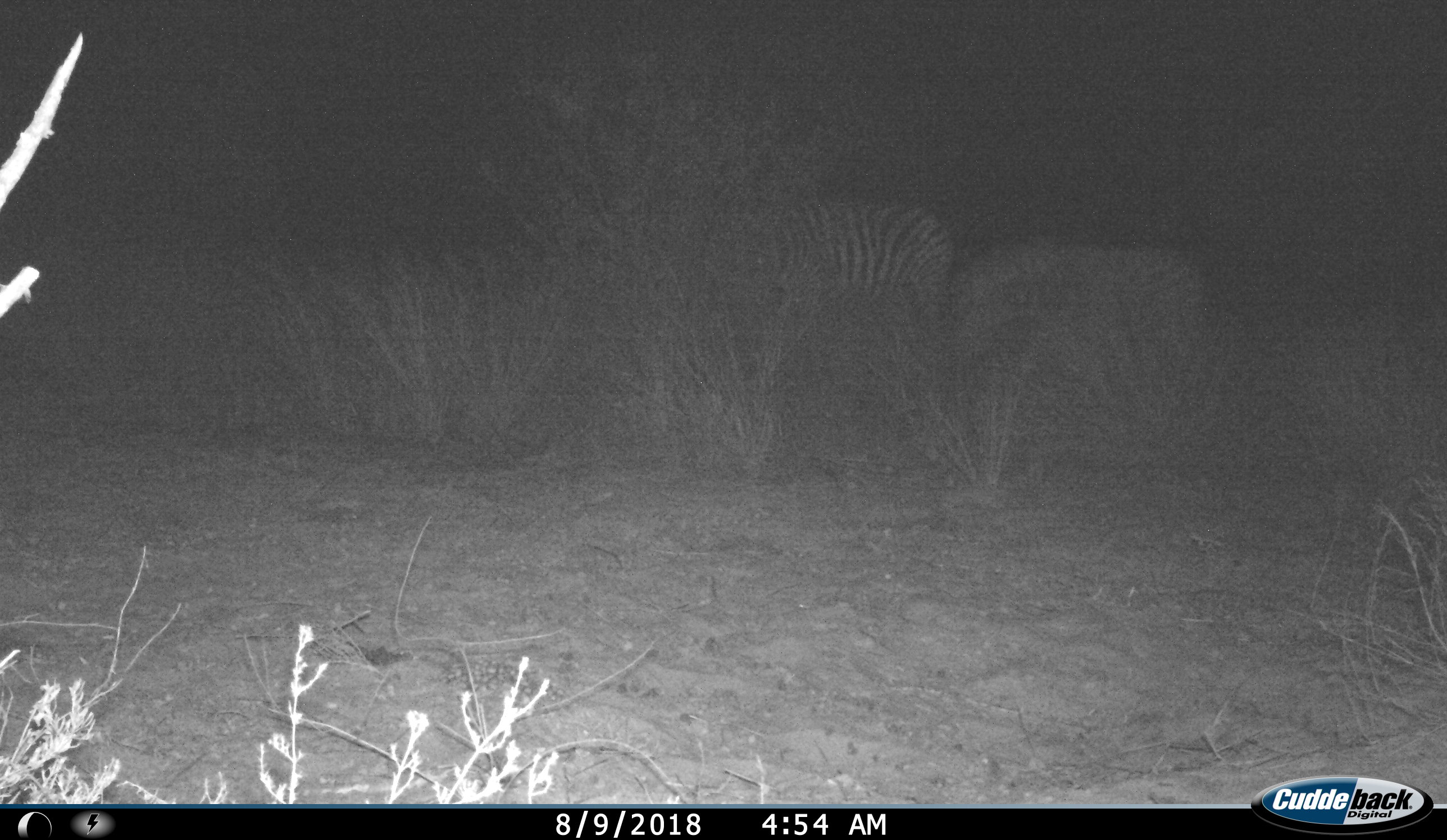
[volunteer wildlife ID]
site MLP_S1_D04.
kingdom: Animalia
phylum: Chordata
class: Mammalia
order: Perissodactyla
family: Equidae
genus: Equus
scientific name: Equus quagga burchellii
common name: burchell's zebra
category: zebraburchells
Zebraburchells (burchell's zebra) (Equus quagga burchellii), count 2. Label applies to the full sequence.